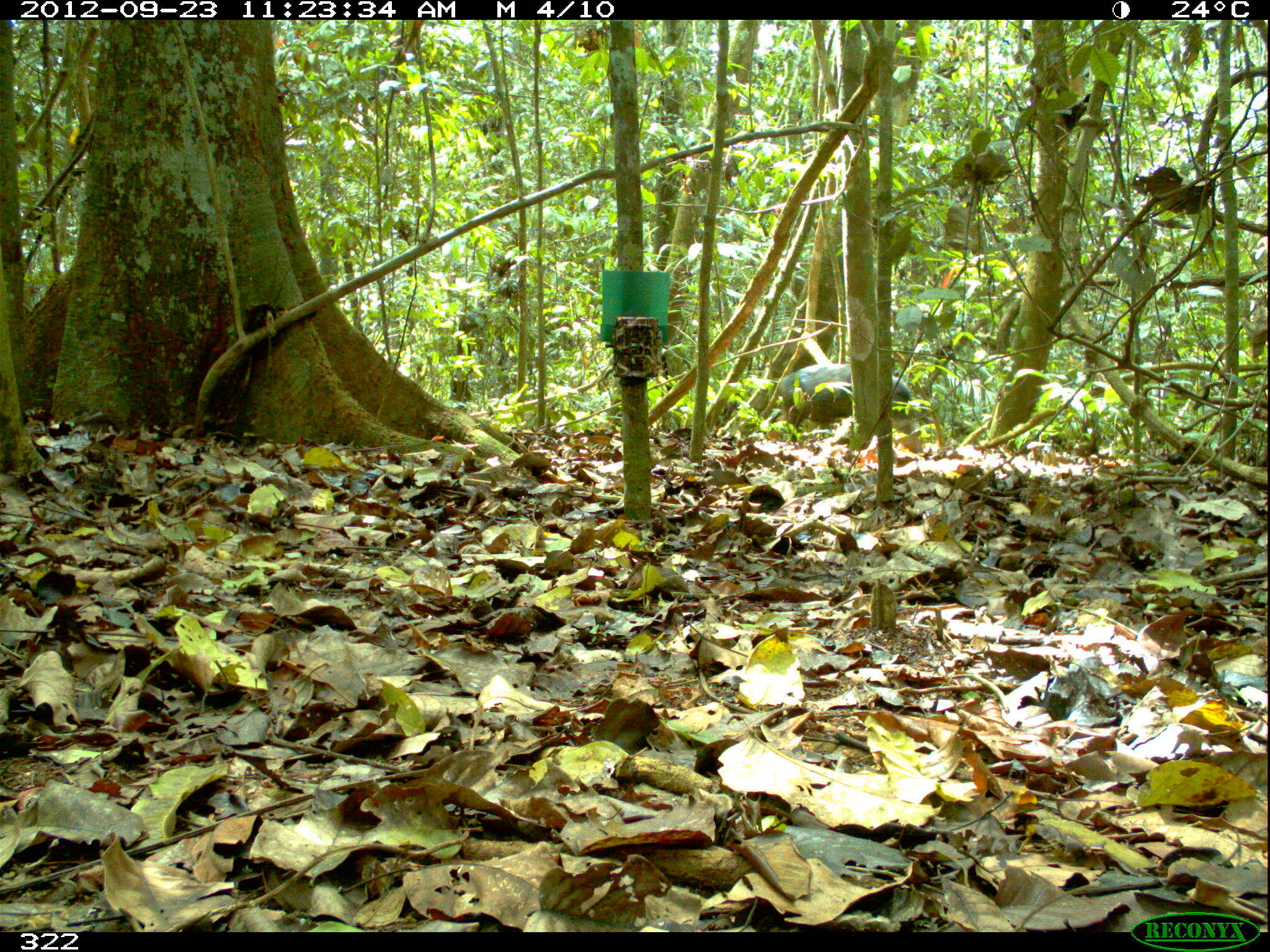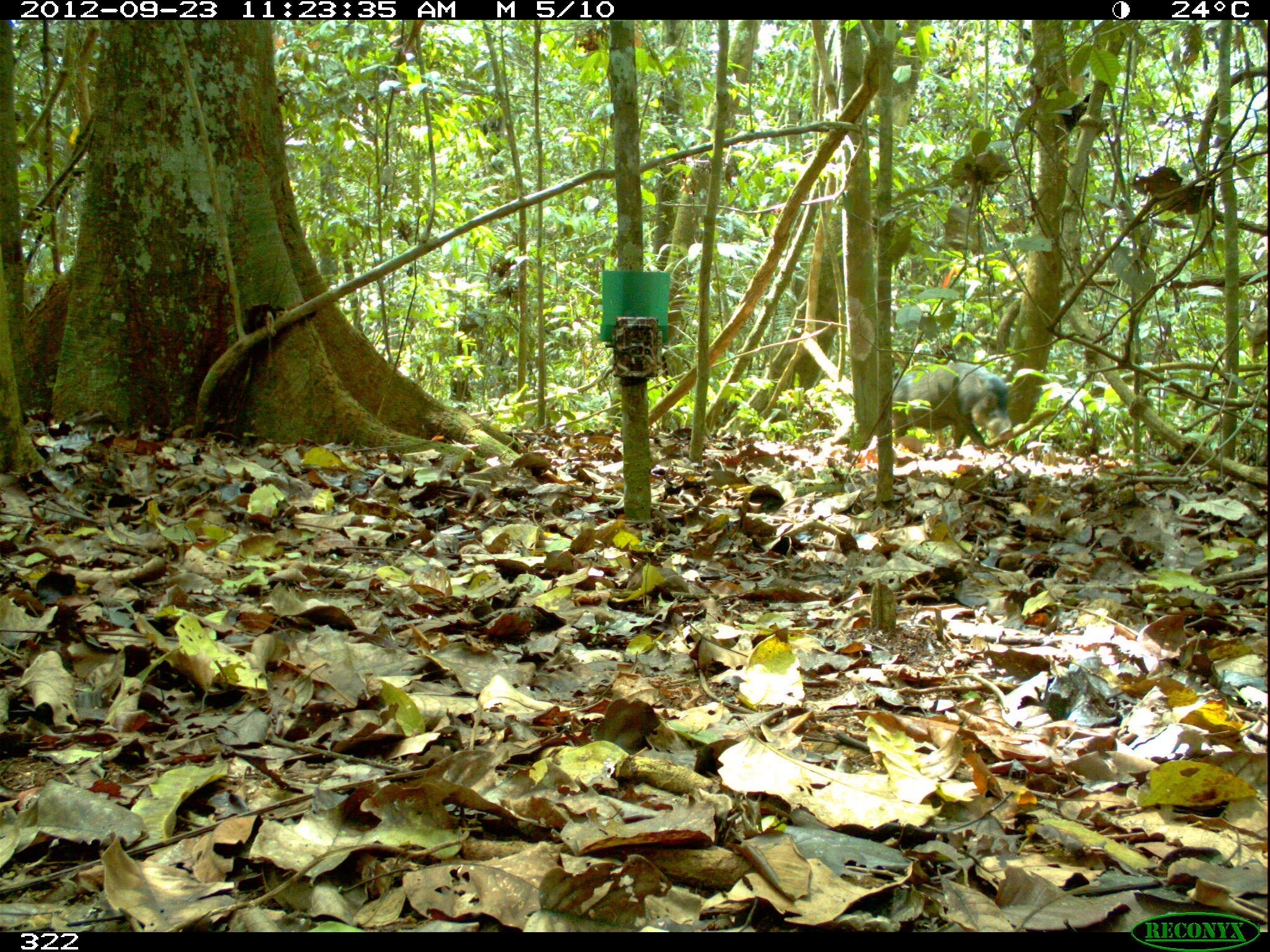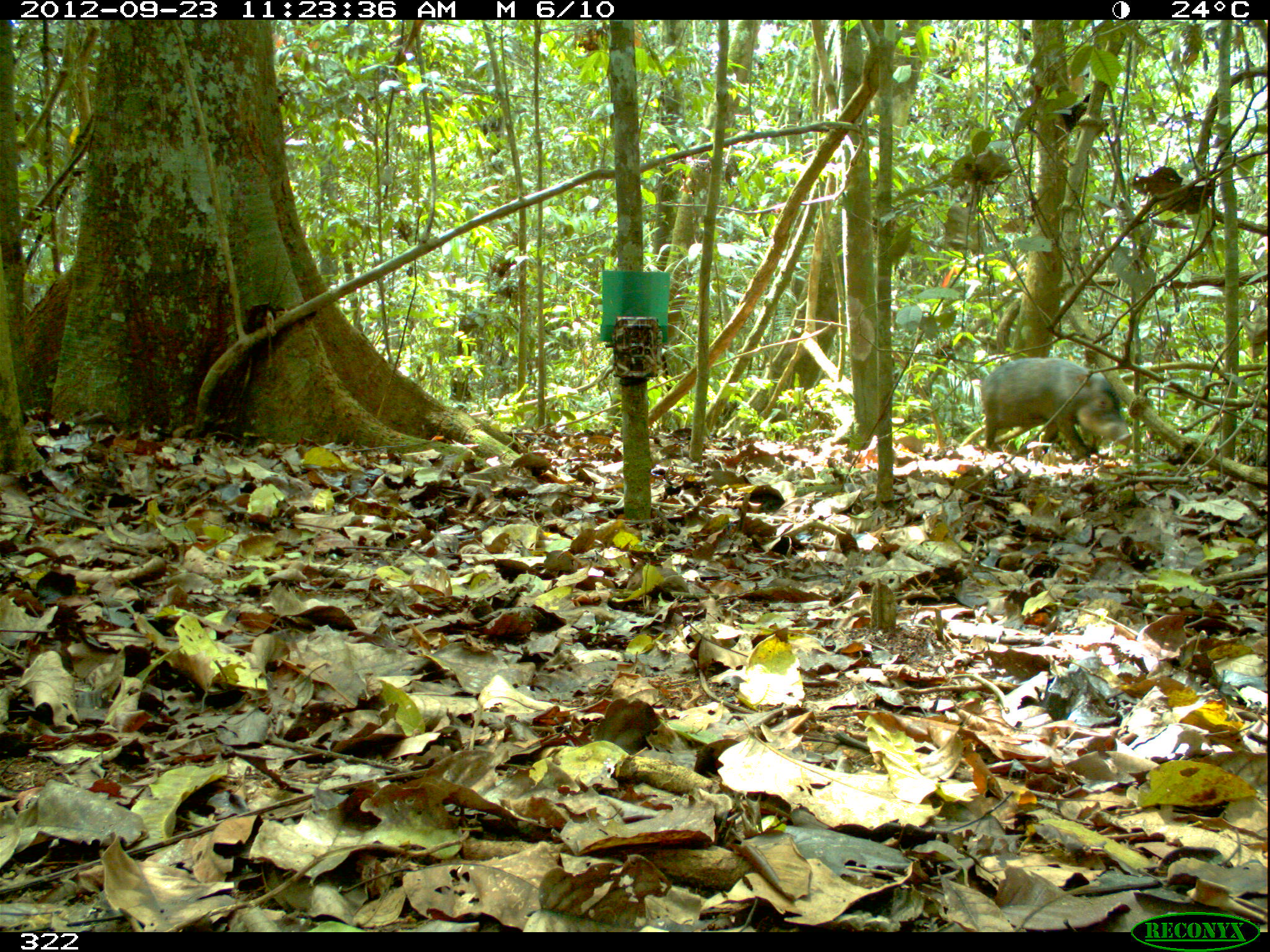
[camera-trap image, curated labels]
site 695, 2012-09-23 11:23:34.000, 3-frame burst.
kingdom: Animalia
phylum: Chordata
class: Mammalia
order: Artiodactyla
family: Tayassuidae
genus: Tayassu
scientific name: Tayassu pecari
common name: white-lipped peccary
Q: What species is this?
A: Tayassu pecari (white-lipped peccary).